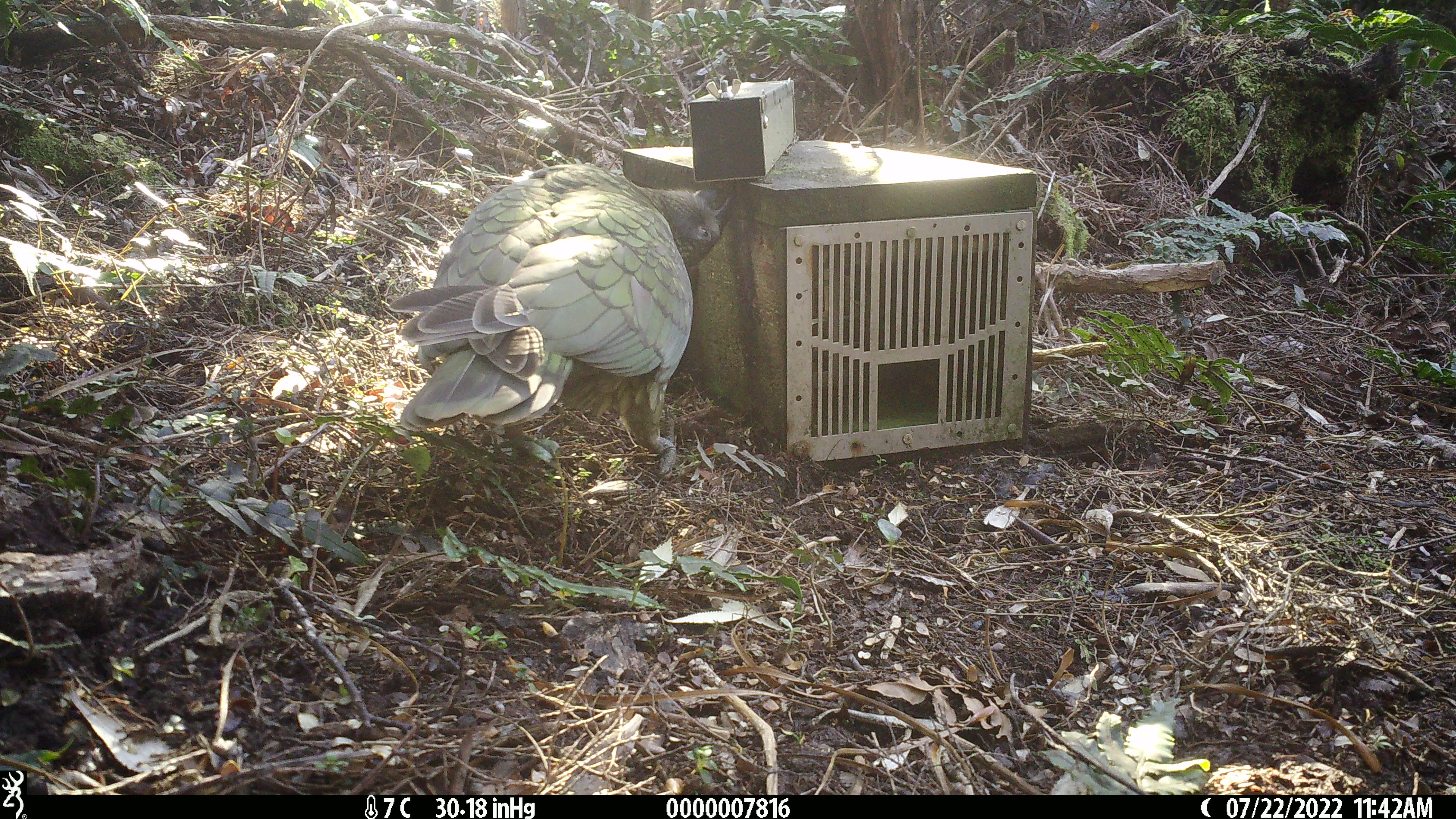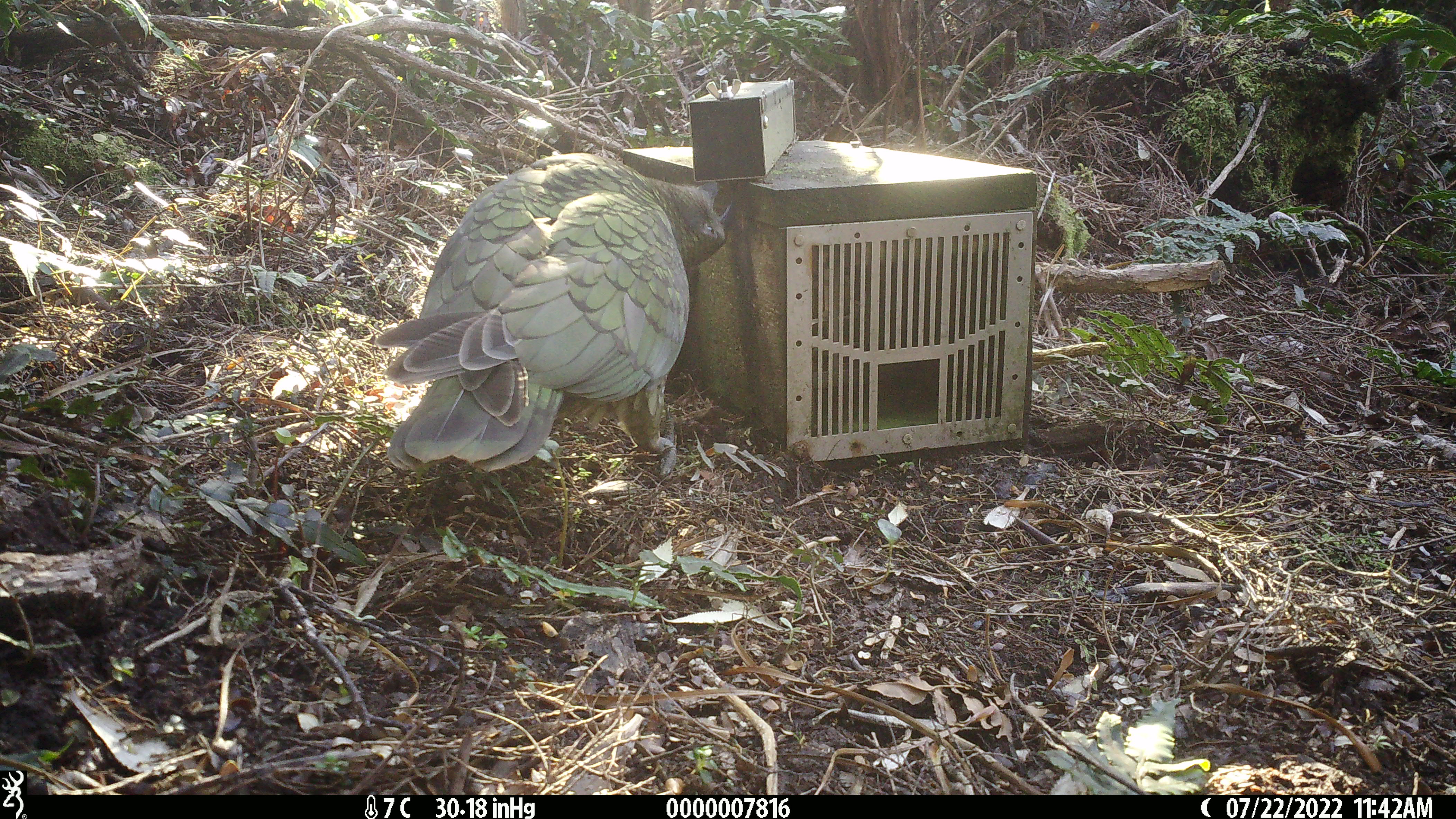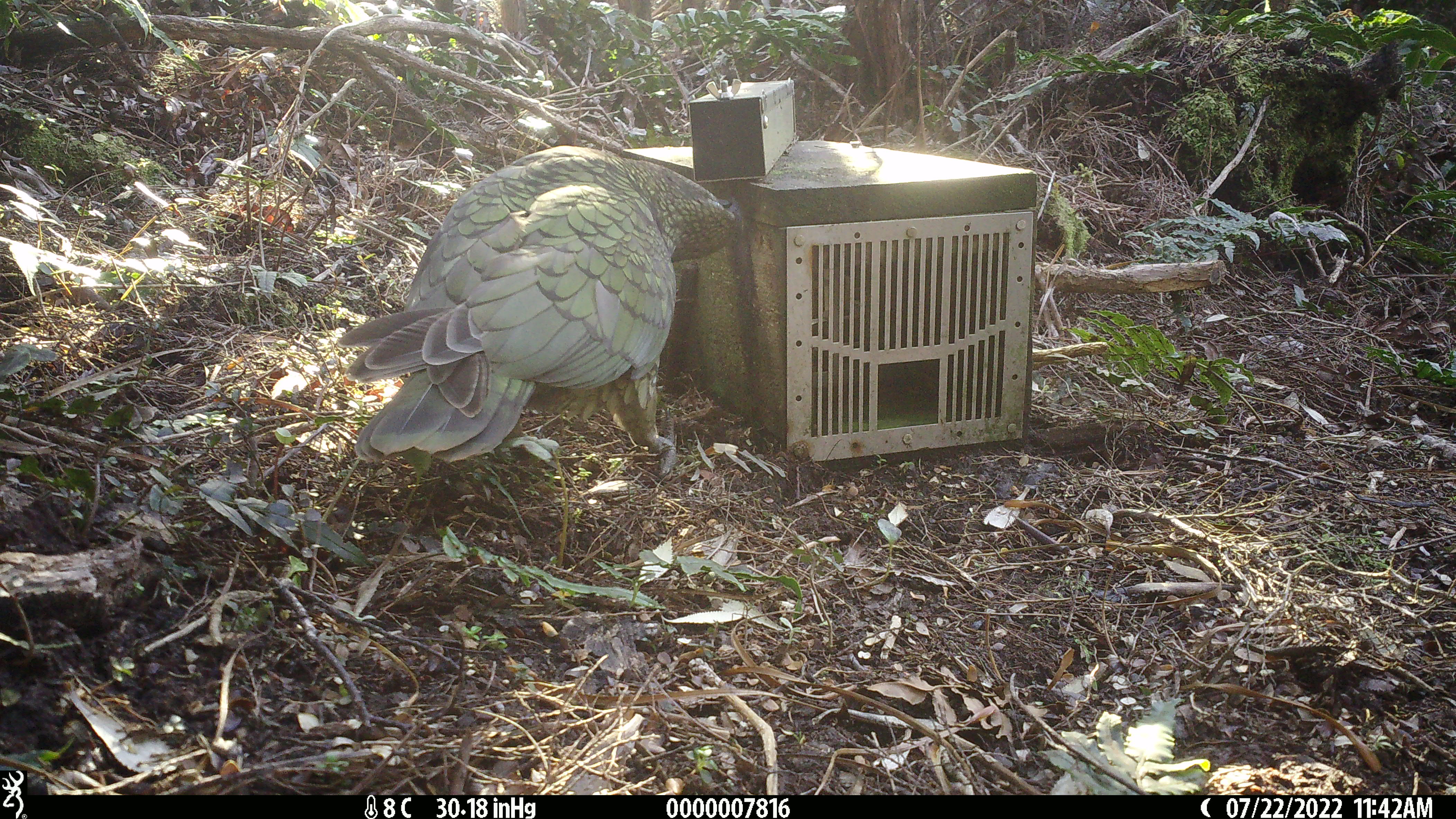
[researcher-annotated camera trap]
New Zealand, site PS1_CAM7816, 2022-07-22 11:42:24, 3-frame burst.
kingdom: Animalia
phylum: Chordata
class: Aves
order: Psittaciformes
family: Strigopidae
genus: Nestor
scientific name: Nestor notabilis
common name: kea